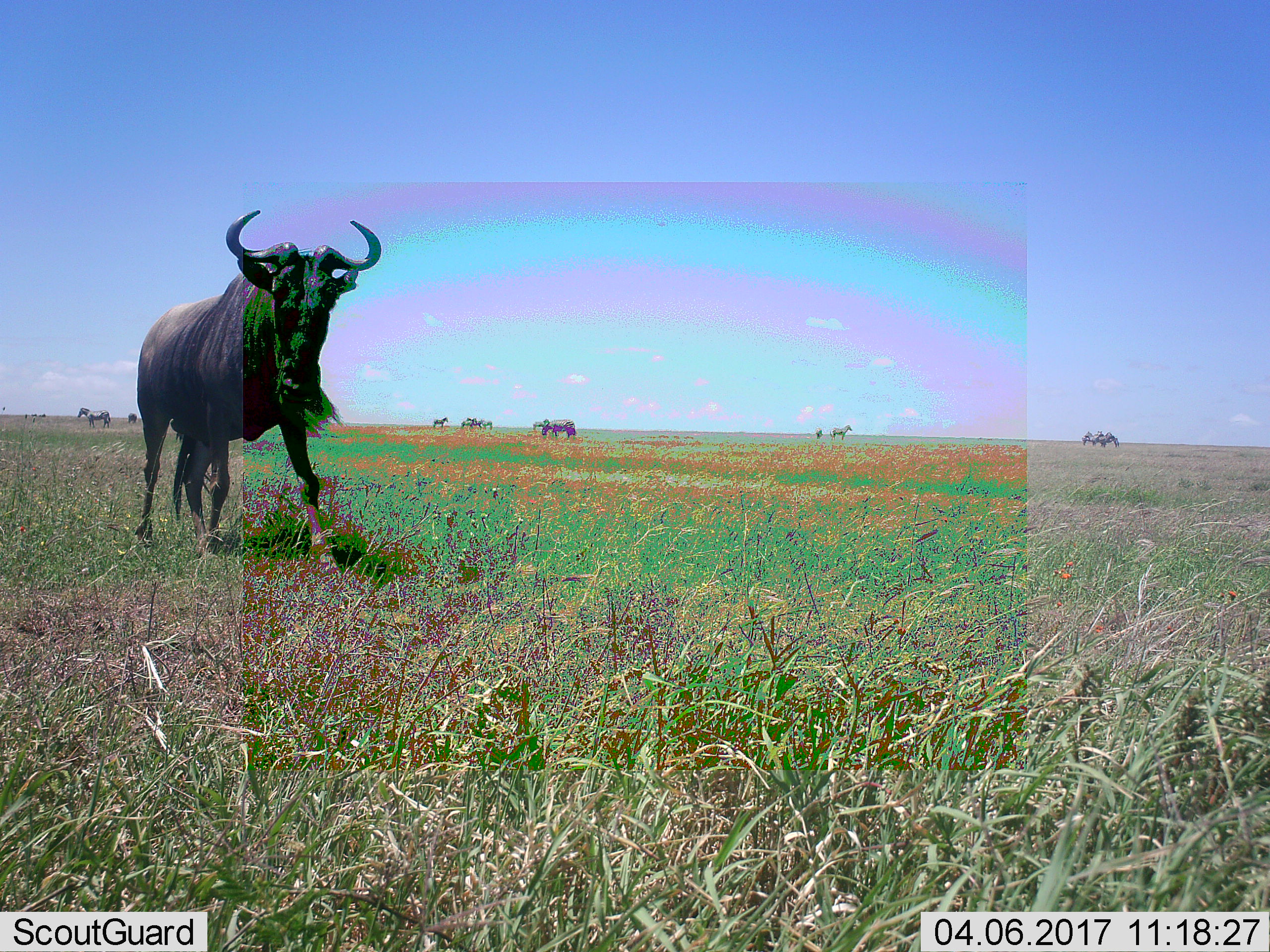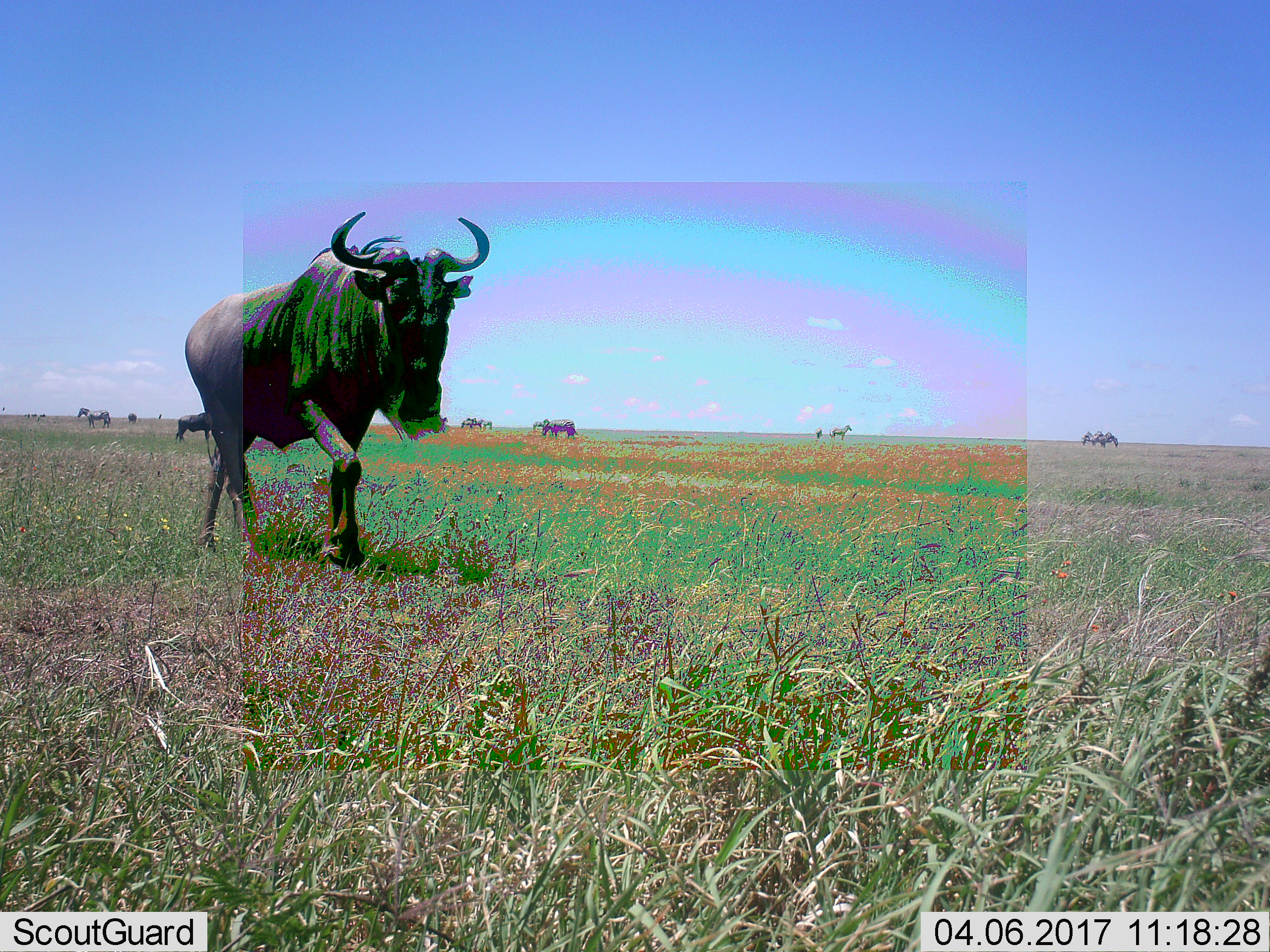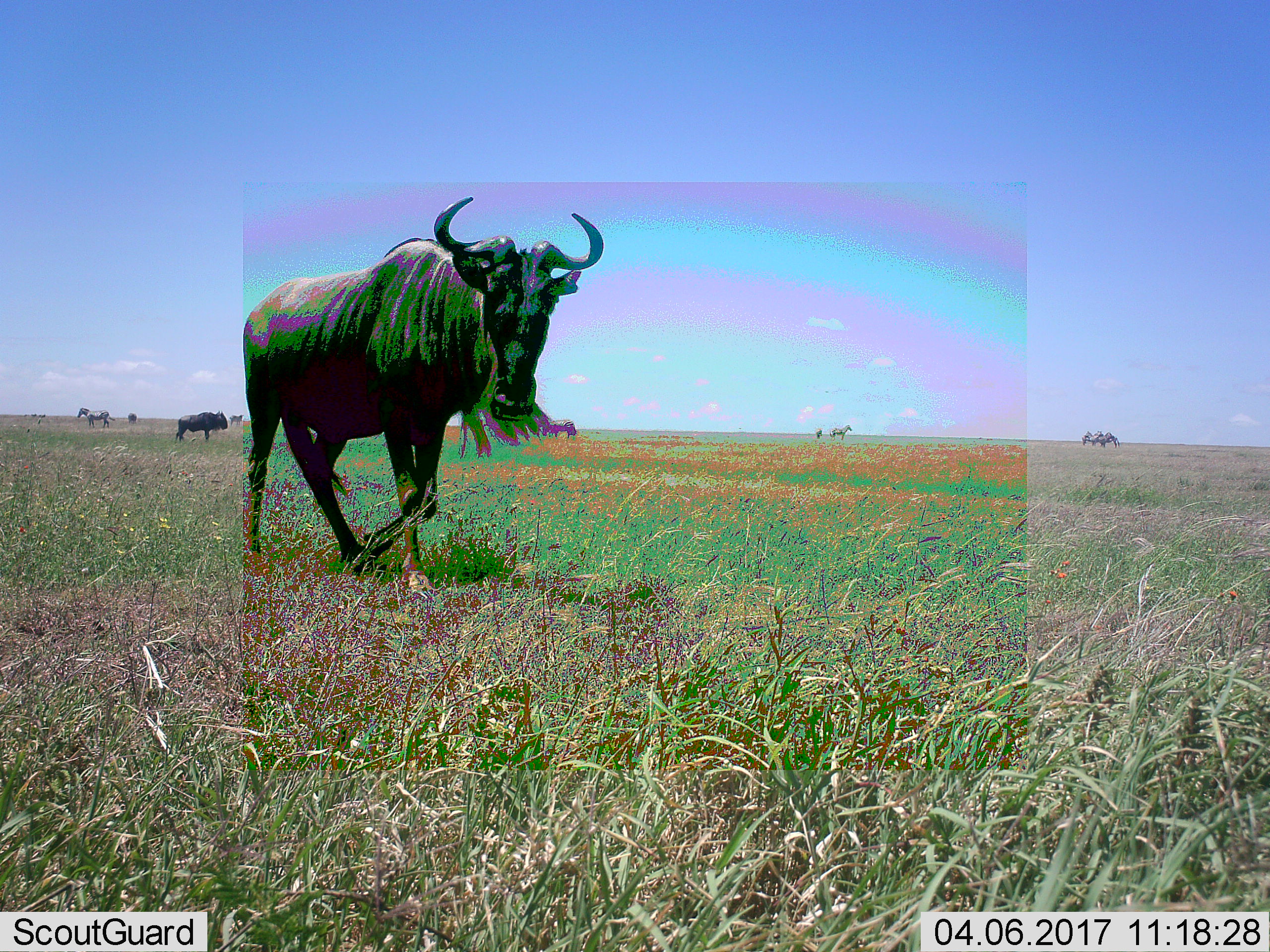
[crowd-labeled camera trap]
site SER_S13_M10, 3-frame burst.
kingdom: Animalia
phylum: Chordata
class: Mammalia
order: Artiodactyla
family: Bovidae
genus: Connochaetes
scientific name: Connochaetes taurinus taurinus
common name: blue wildebeest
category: wildebeestblue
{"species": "wildebeestblue (blue wildebeest) (Connochaetes taurinus taurinus)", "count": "3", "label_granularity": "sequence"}